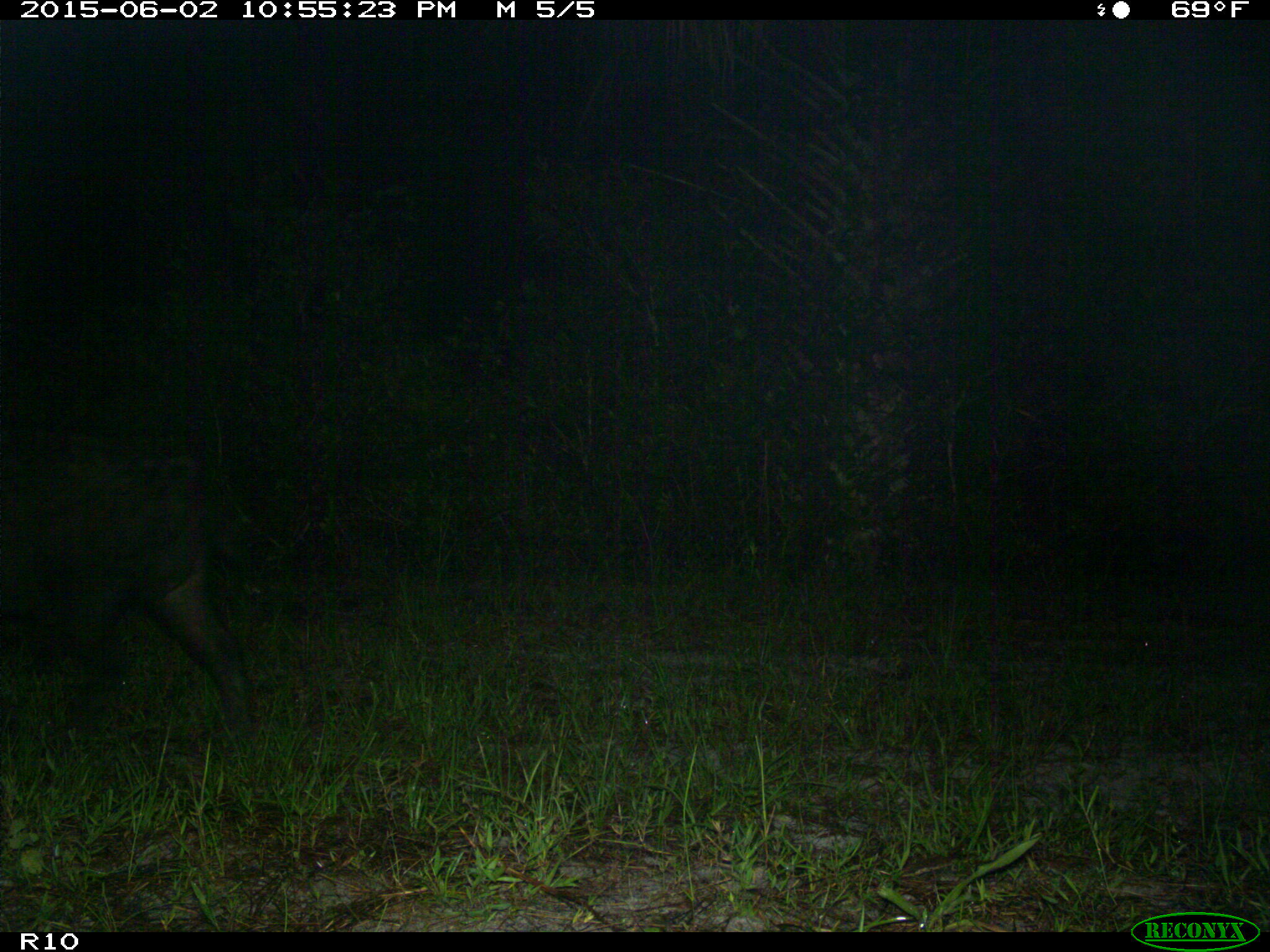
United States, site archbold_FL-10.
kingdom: Animalia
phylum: Chordata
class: Mammalia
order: Artiodactyla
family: Suidae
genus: Sus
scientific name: Sus scrofa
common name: wild boar